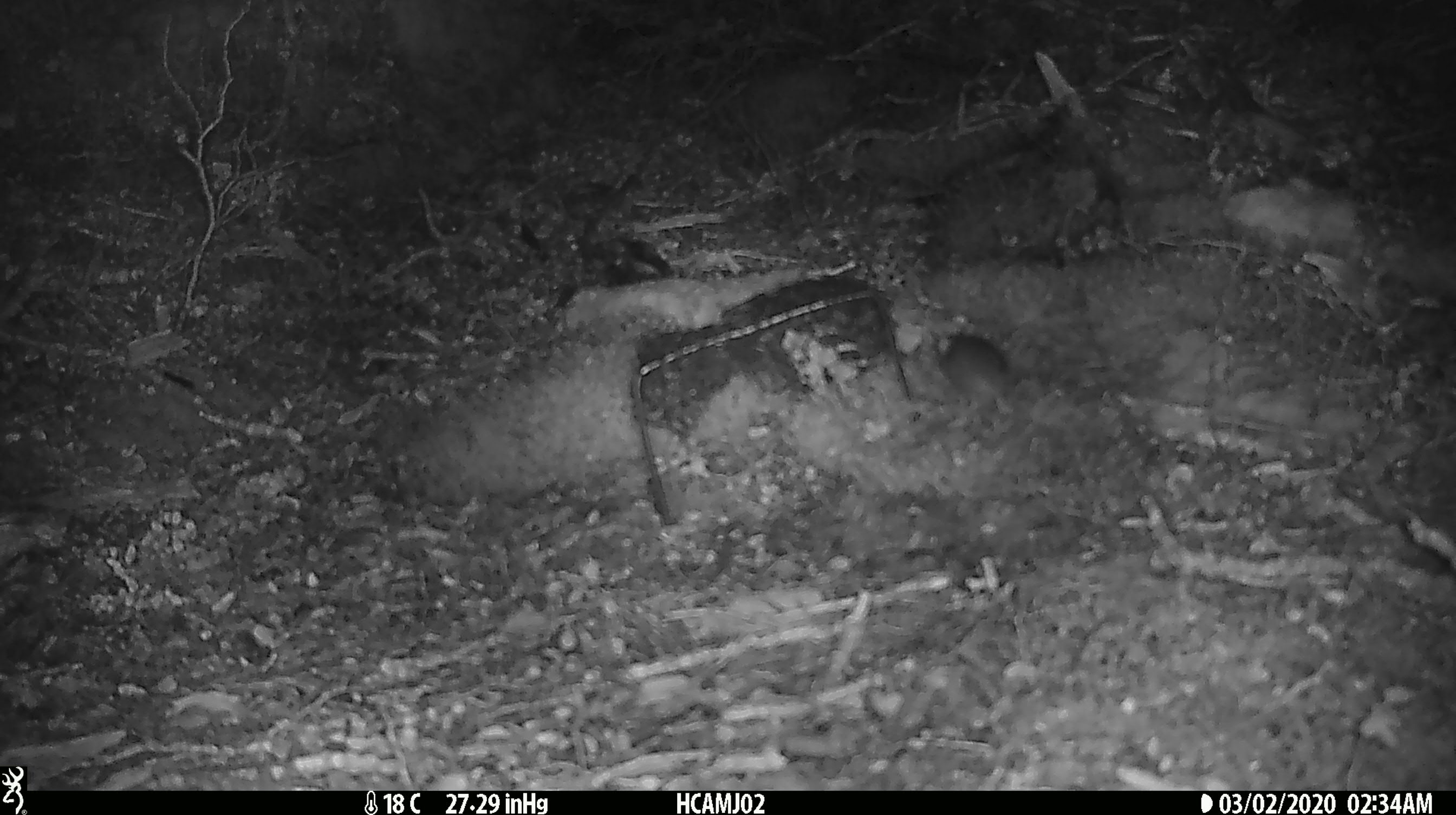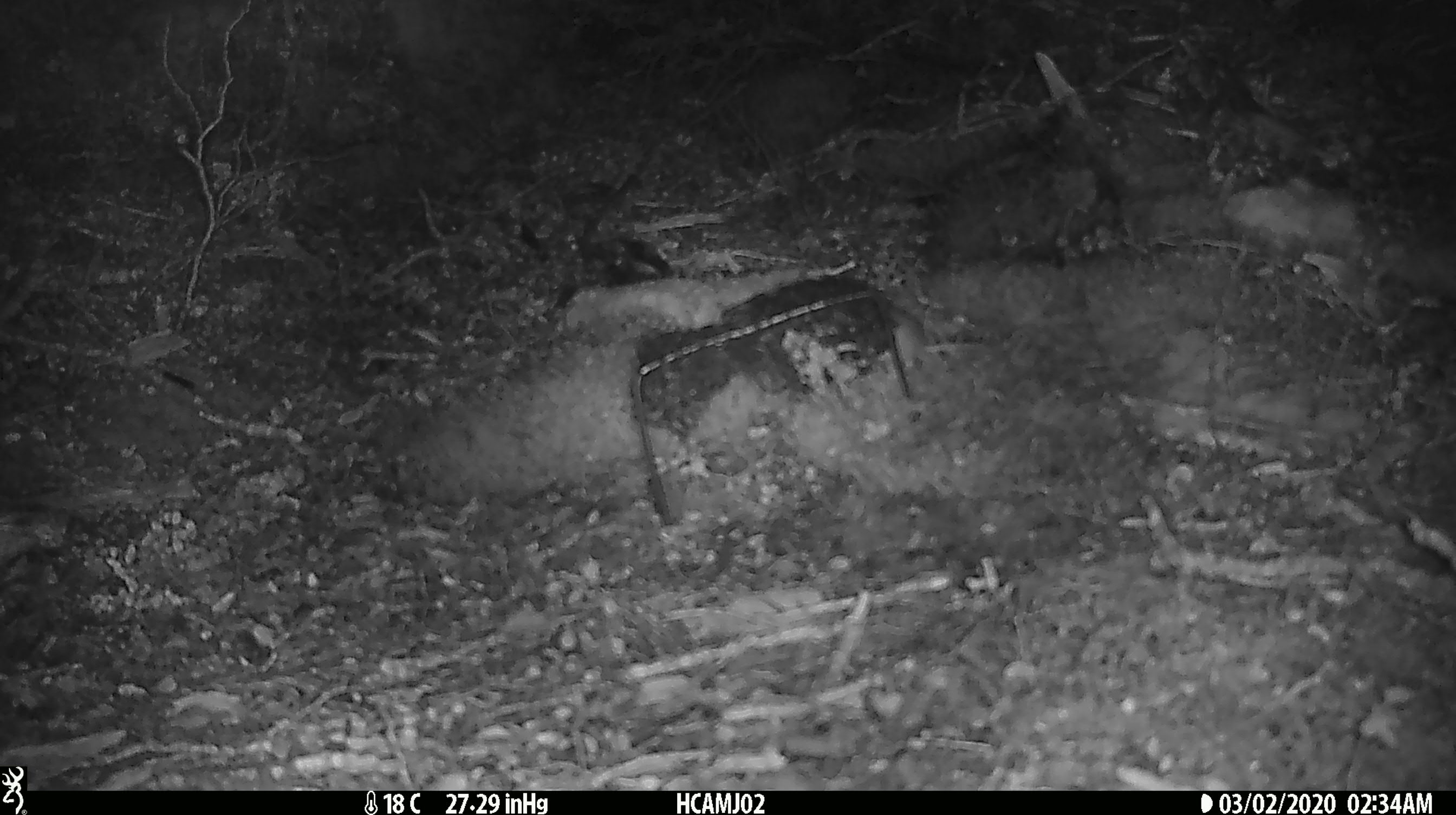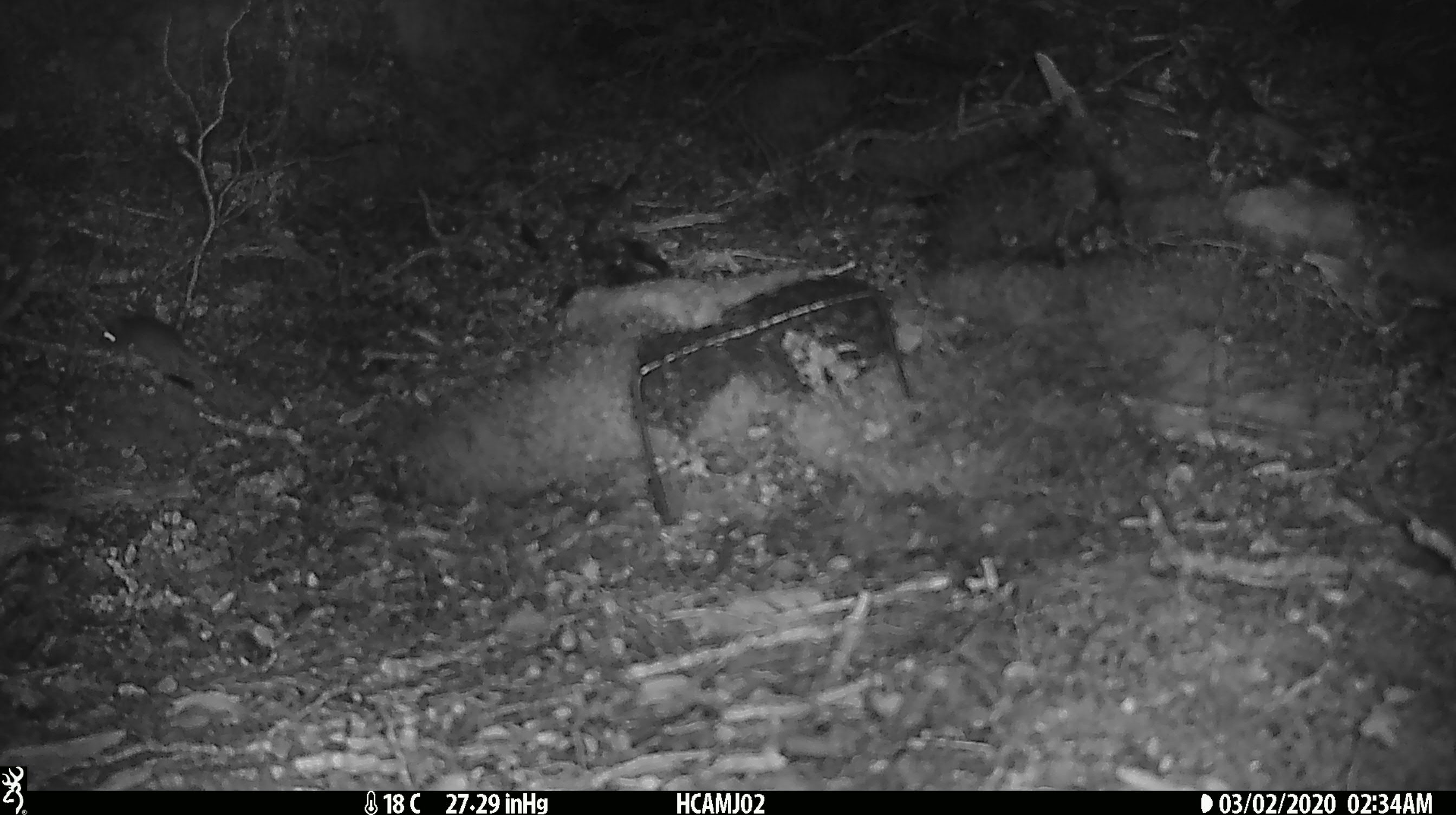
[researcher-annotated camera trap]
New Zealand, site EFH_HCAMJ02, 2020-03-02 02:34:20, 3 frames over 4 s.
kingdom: Animalia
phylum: Chordata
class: Mammalia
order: Rodentia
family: Muridae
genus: Mus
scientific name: Mus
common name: mouse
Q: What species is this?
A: Mouse (Mus).